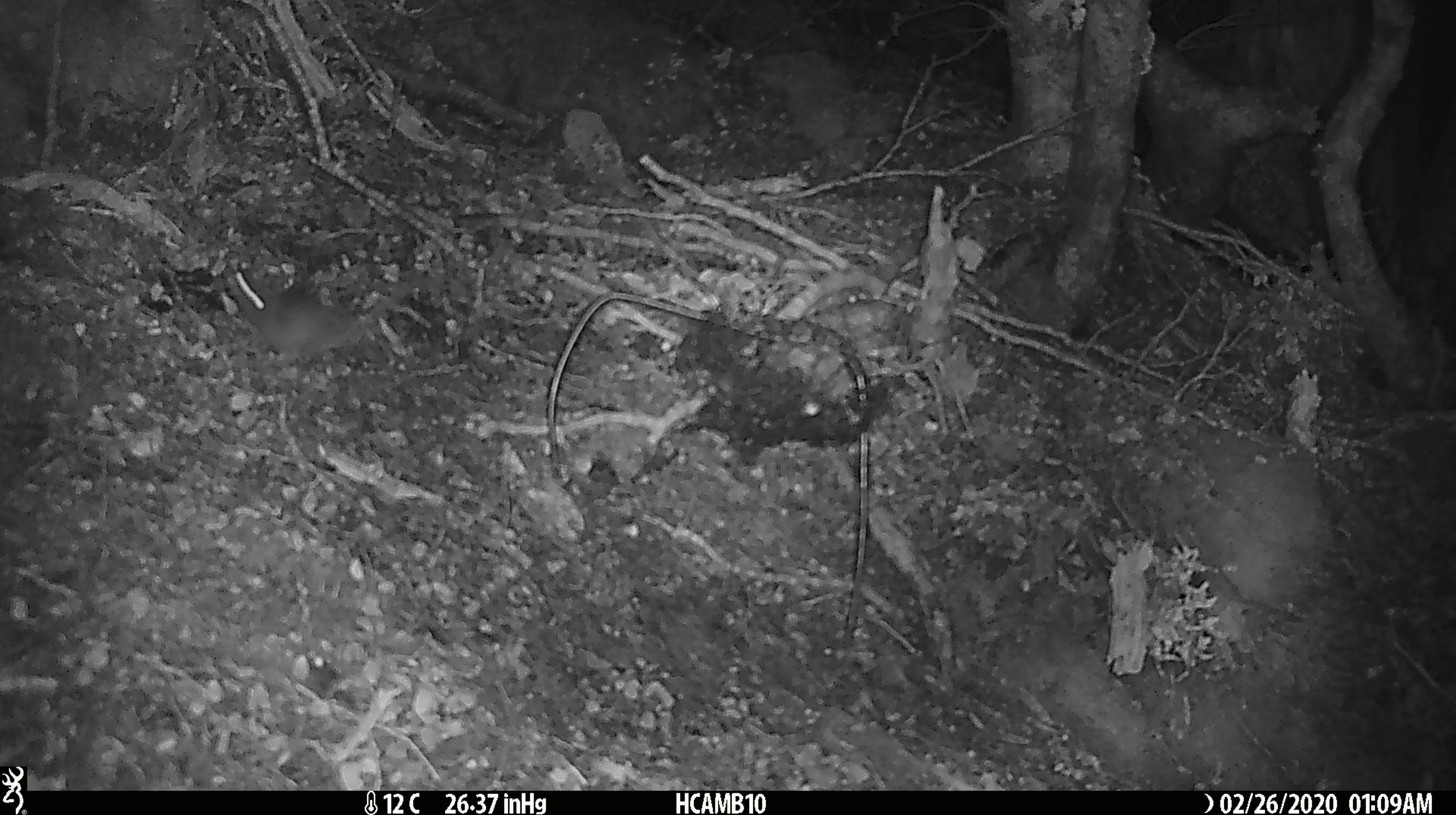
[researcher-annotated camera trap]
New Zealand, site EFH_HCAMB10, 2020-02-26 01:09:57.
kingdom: Animalia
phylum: Chordata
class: Mammalia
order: Rodentia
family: Muridae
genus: Mus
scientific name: Mus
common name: mouse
Mouse (Mus).